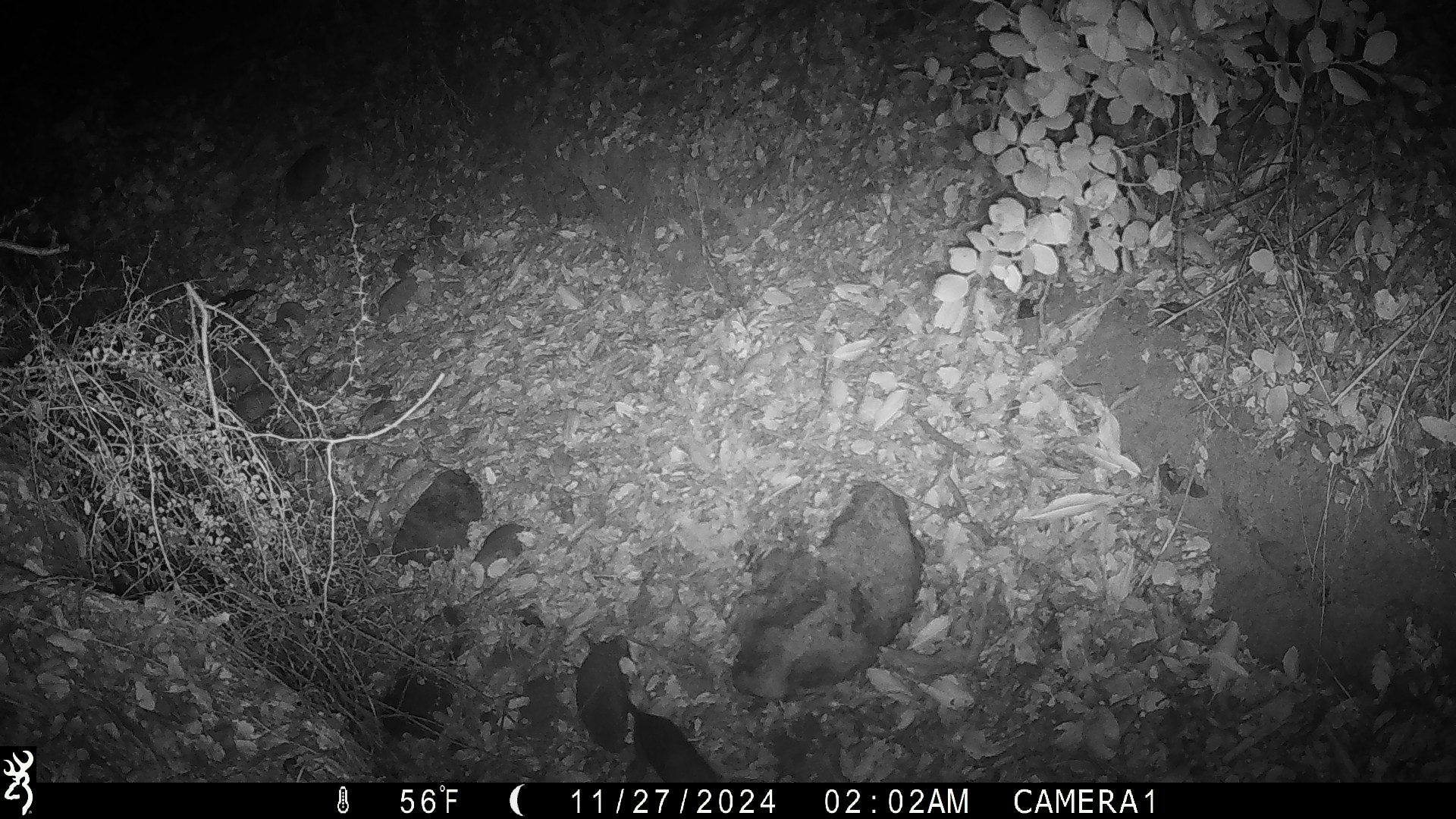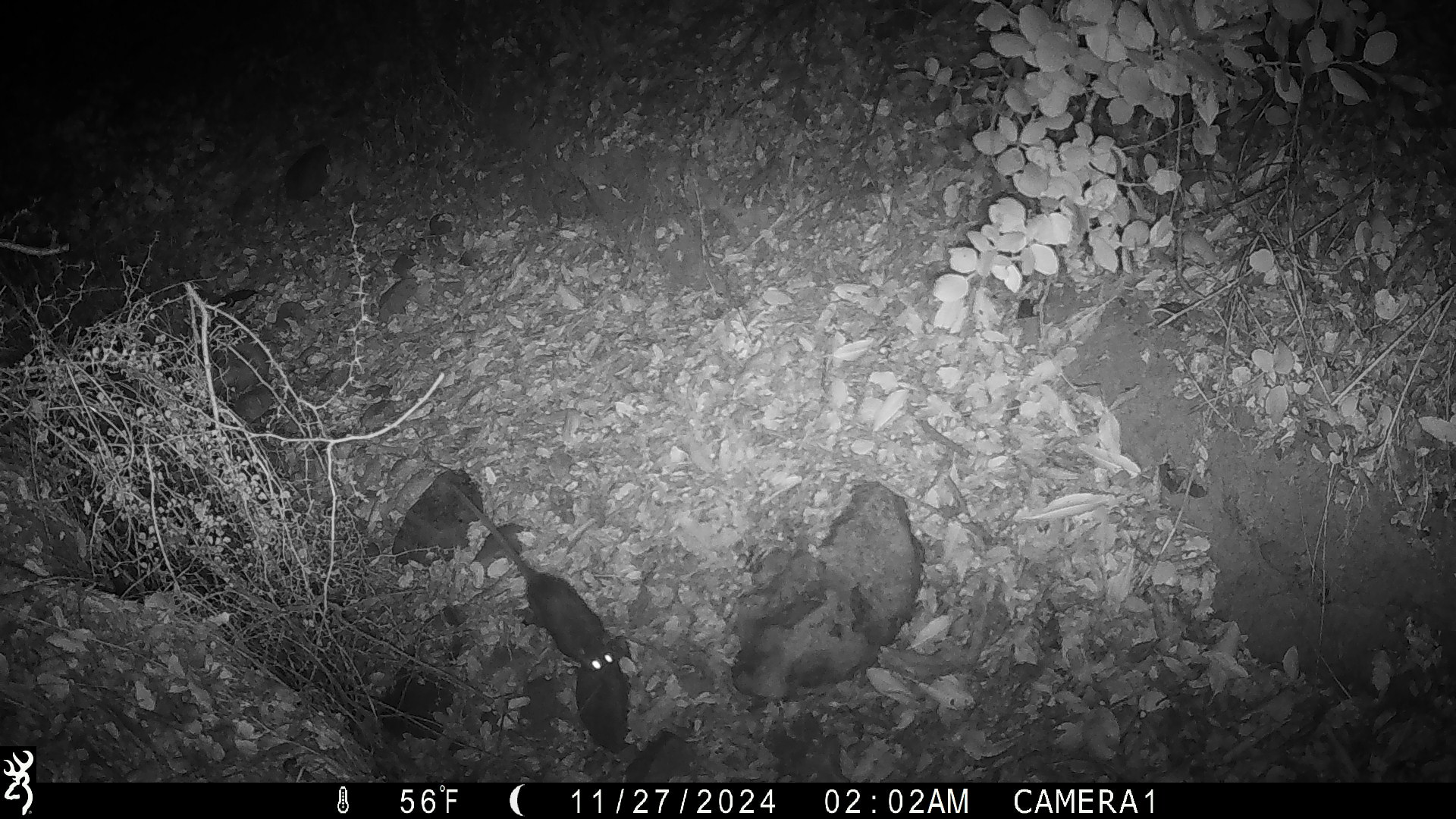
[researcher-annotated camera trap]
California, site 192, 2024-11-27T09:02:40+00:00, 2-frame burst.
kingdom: Animalia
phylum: Chordata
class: Mammalia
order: Rodentia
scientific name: Rodentia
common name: mouse or rat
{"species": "mouse or rat (Rodentia)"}